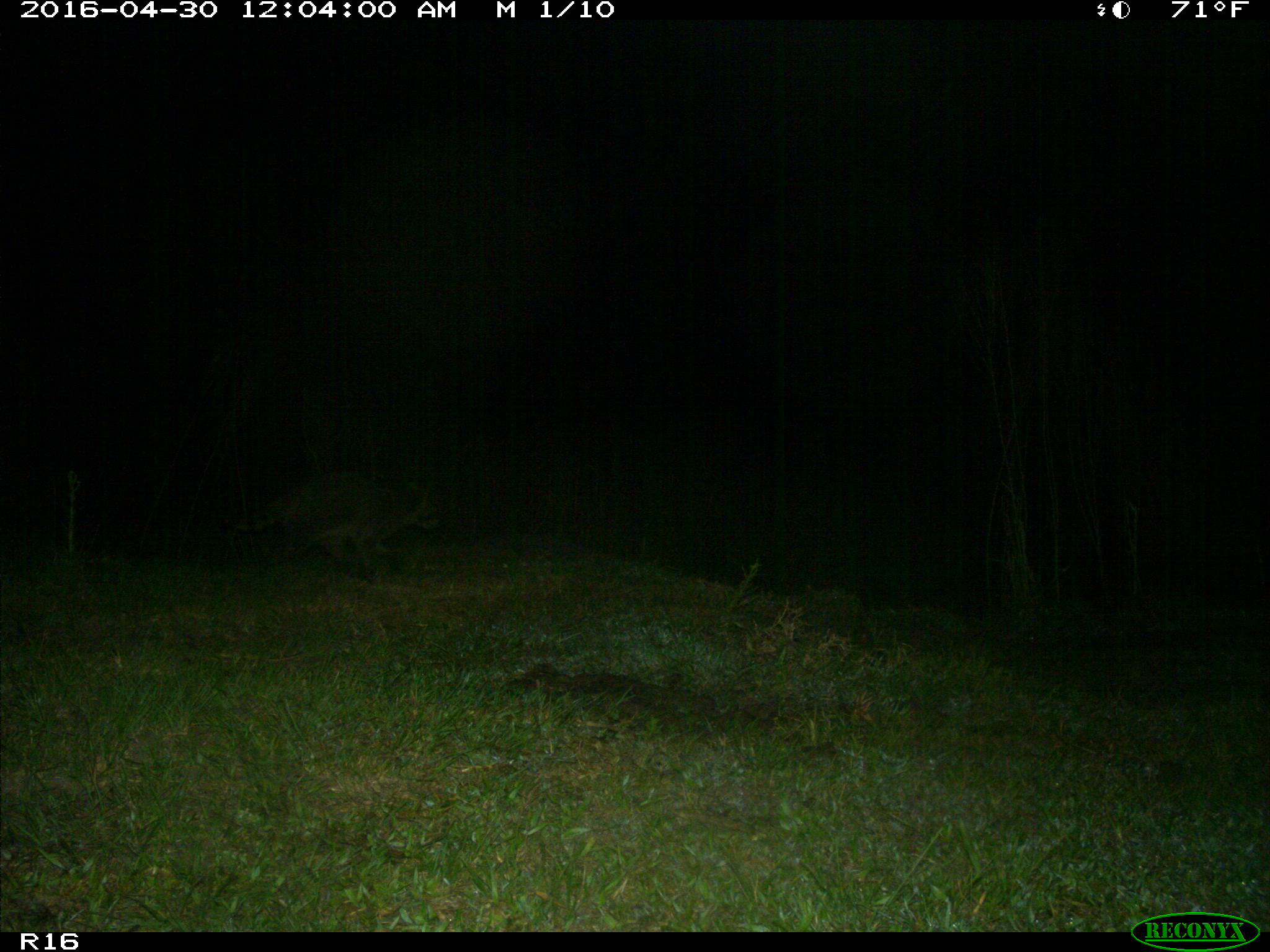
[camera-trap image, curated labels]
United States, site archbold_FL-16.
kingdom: Animalia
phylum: Chordata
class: Mammalia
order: Carnivora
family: Procyonidae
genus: Procyon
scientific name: Procyon lotor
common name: common raccoon